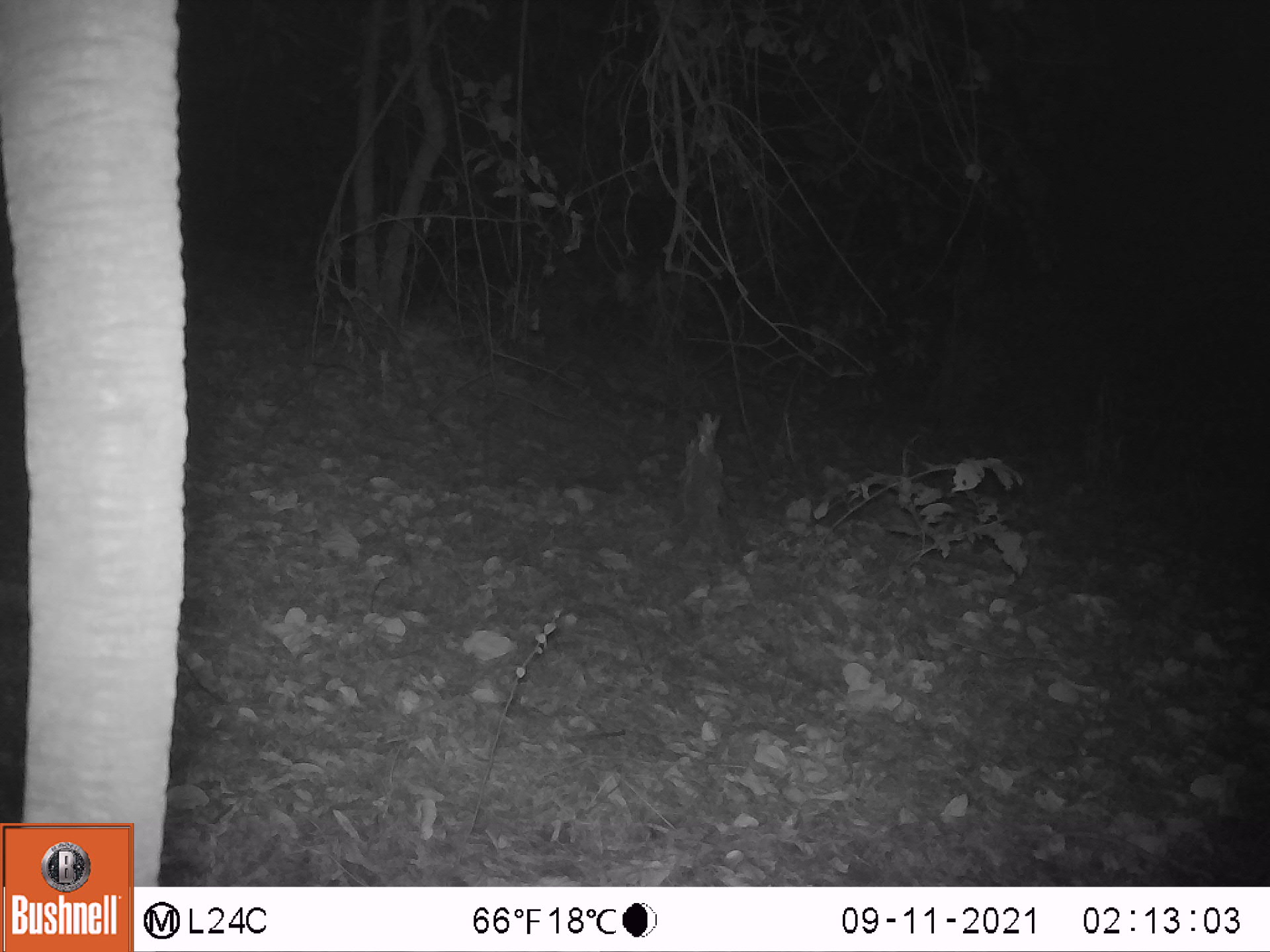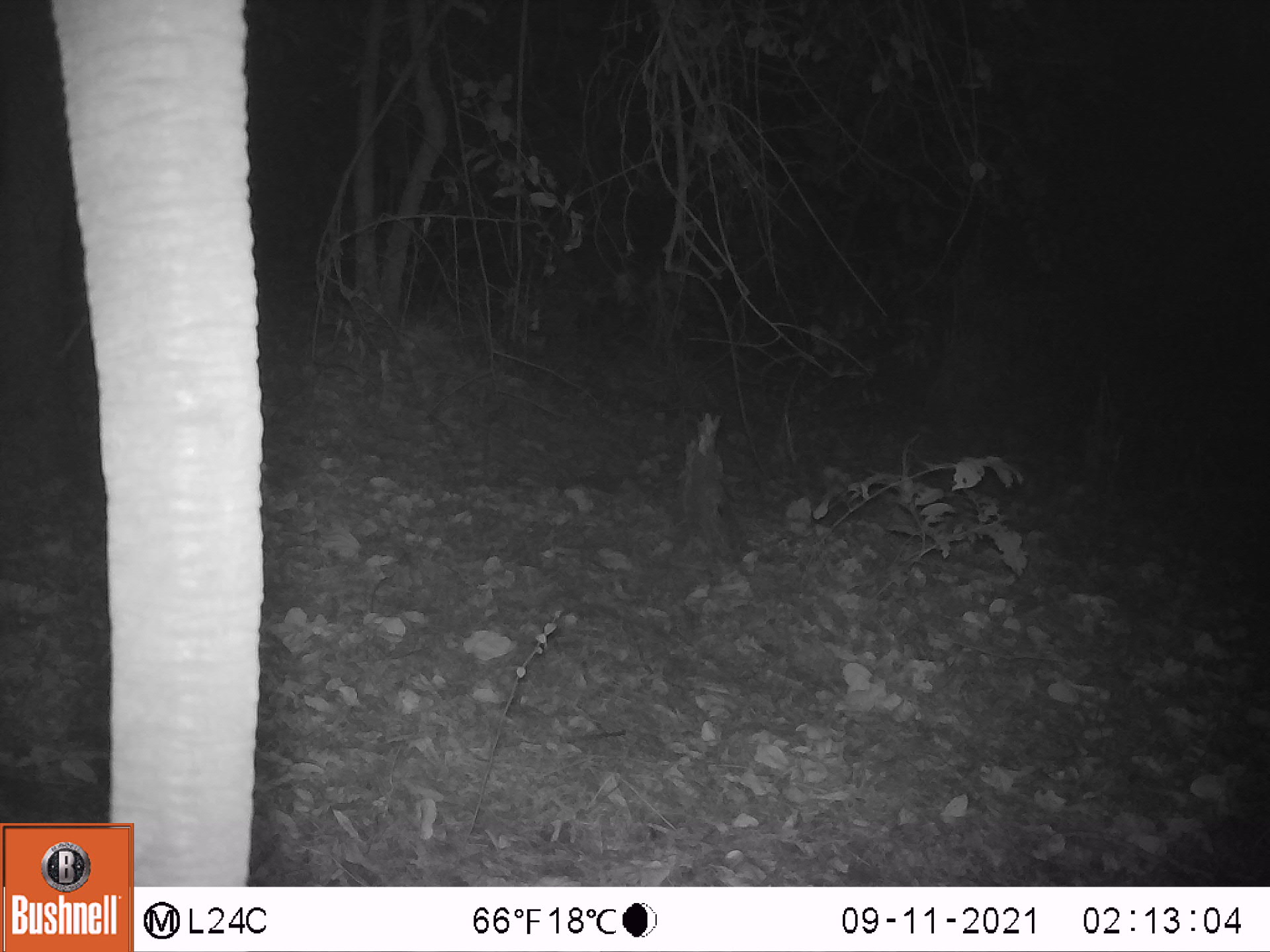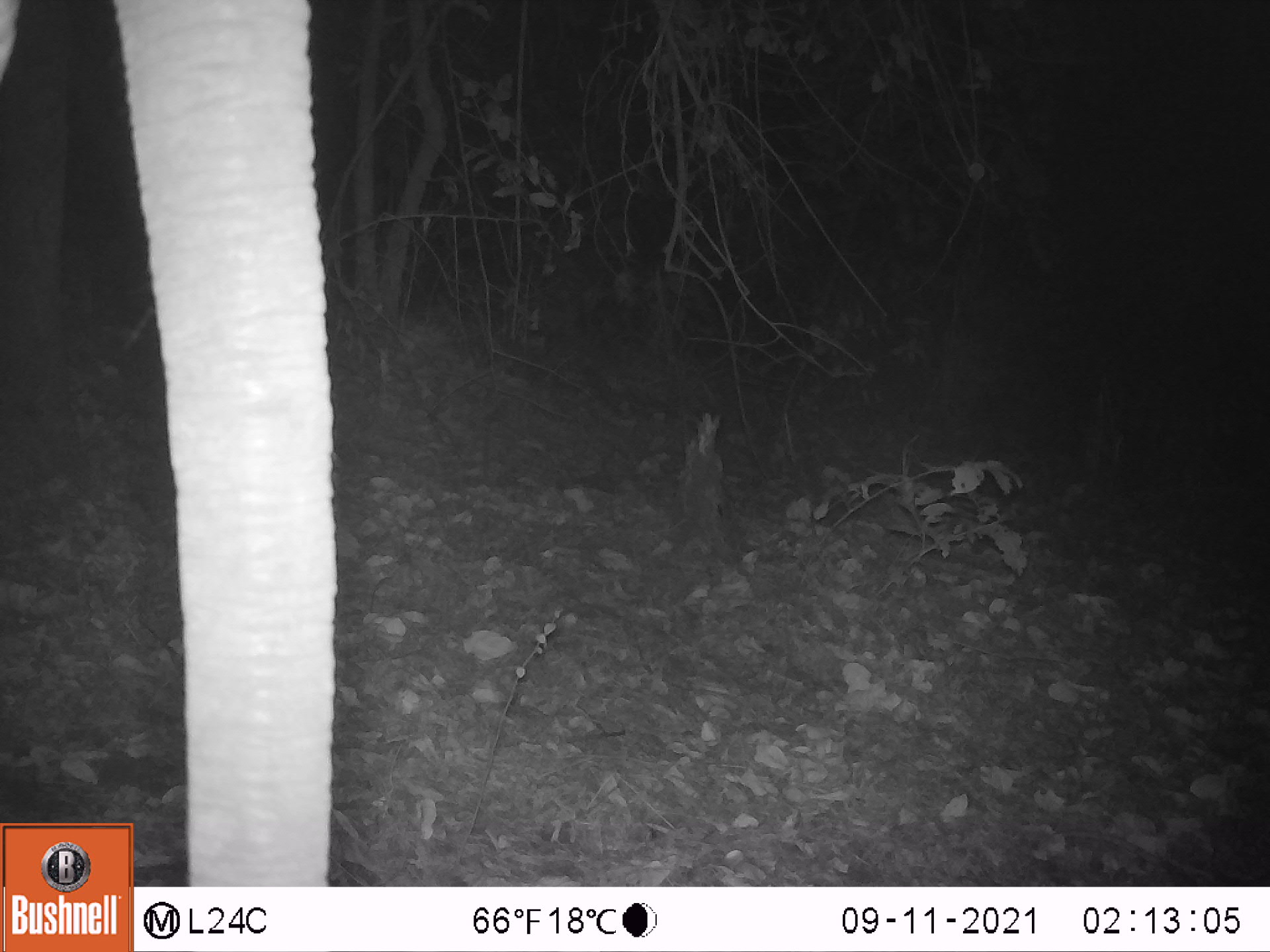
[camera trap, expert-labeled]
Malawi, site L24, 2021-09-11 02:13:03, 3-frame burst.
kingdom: Animalia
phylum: Chordata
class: Mammalia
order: Proboscidea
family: Elephantidae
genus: Loxodonta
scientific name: Loxodonta africana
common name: african savanna elephant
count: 1